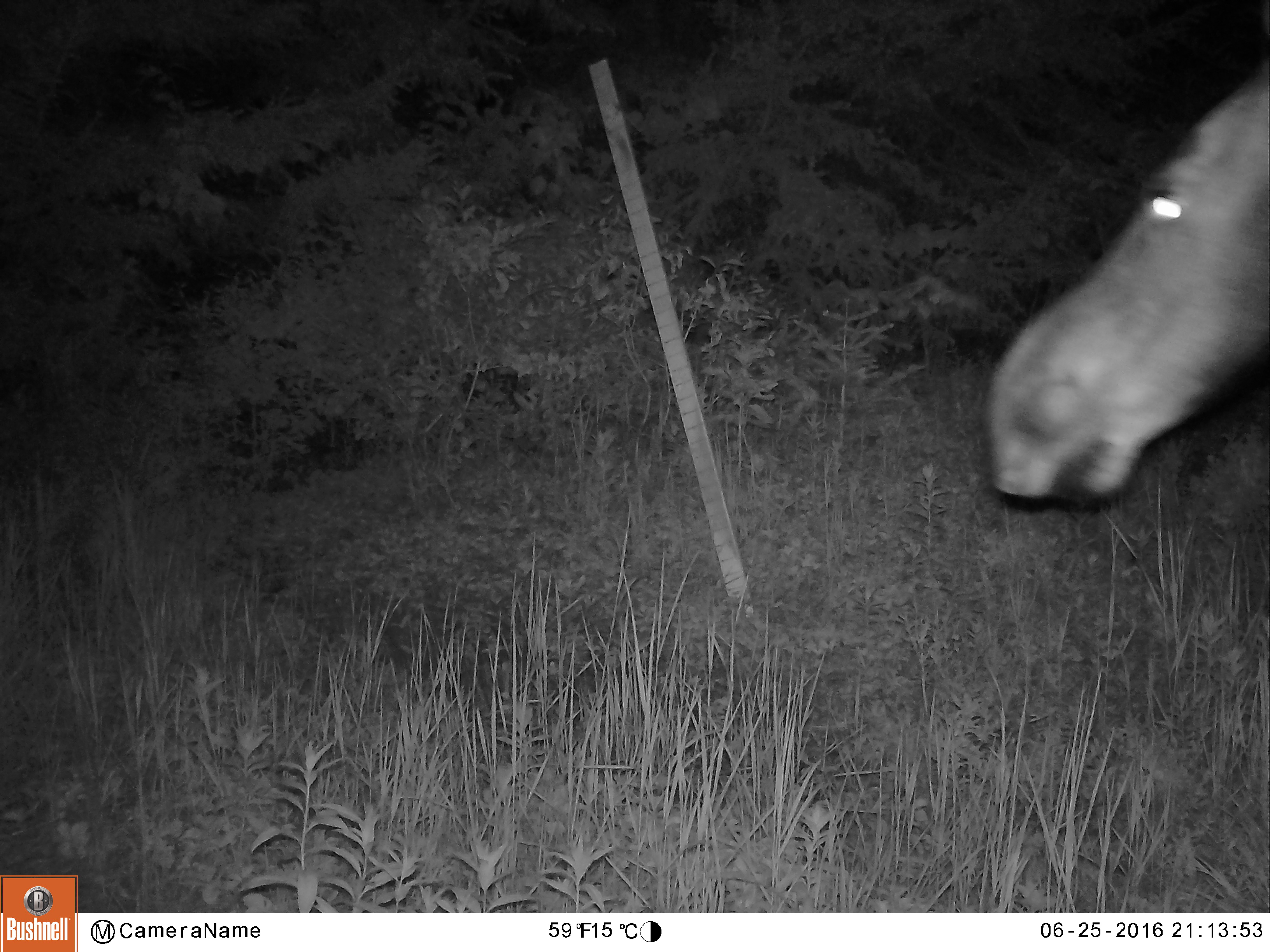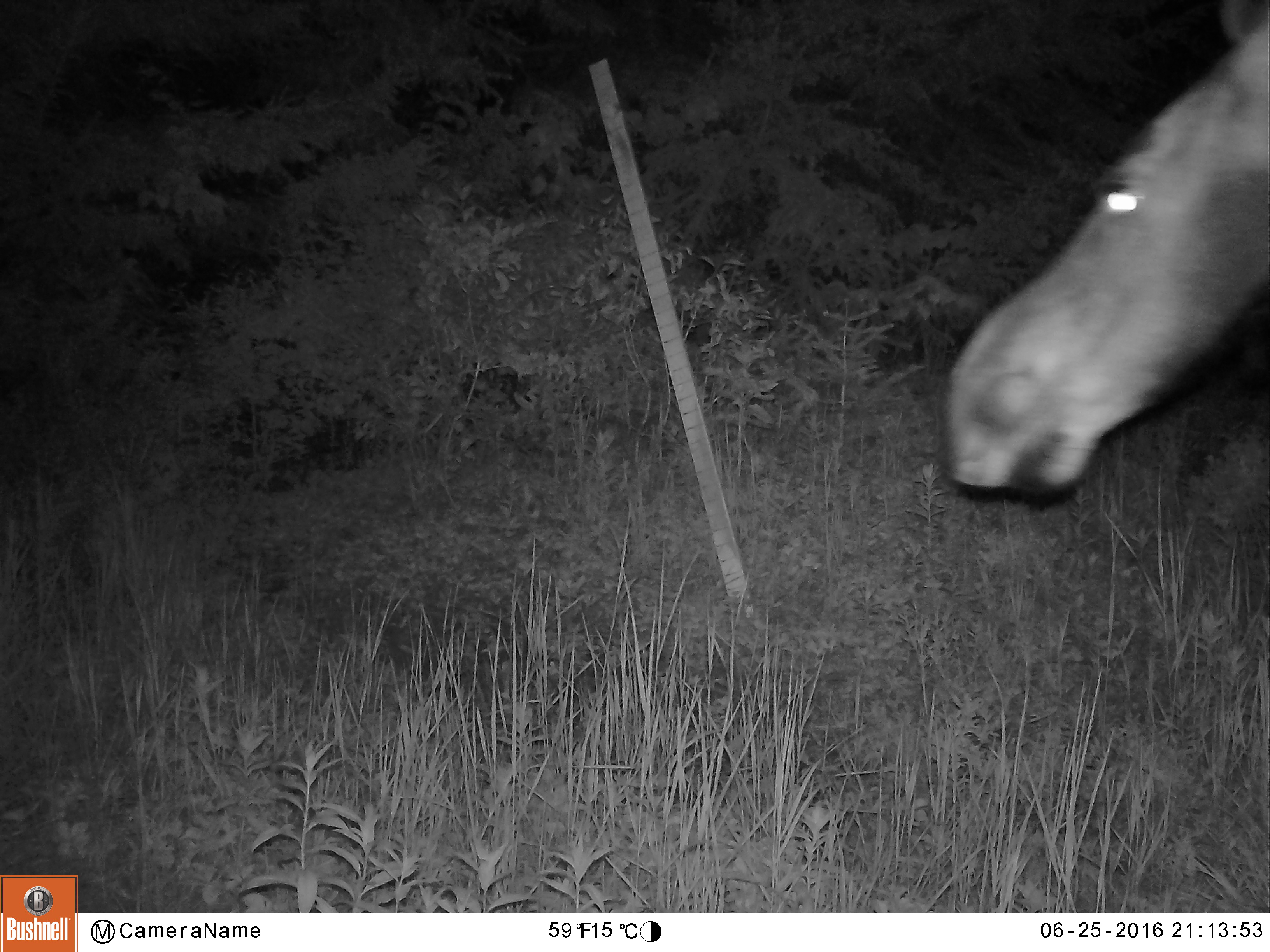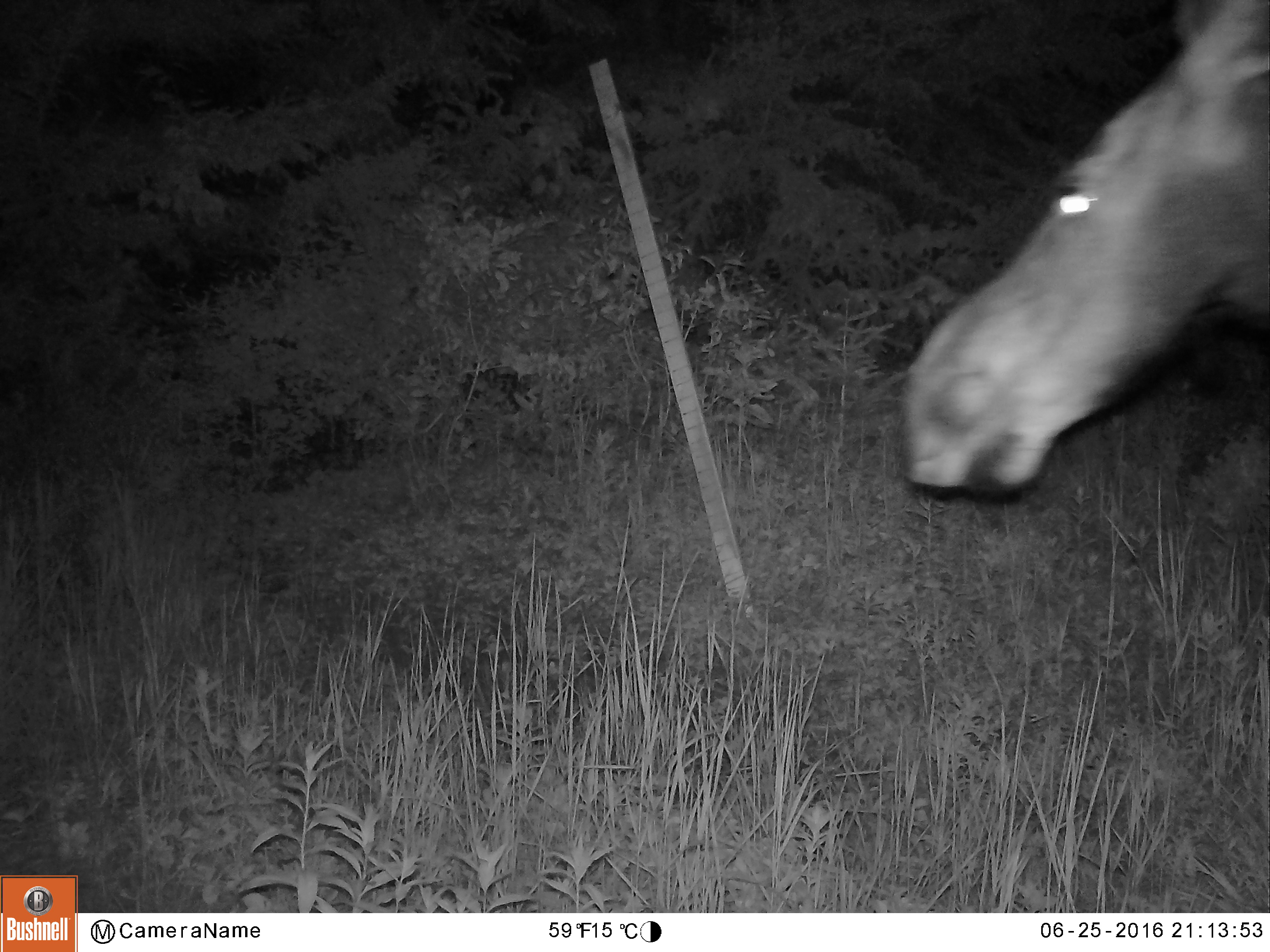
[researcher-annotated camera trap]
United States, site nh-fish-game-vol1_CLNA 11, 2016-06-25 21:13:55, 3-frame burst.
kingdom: Animalia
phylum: Chordata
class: Mammalia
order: Artiodactyla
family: Cervidae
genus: Alces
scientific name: Alces alces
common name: moose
Moose (Alces alces).